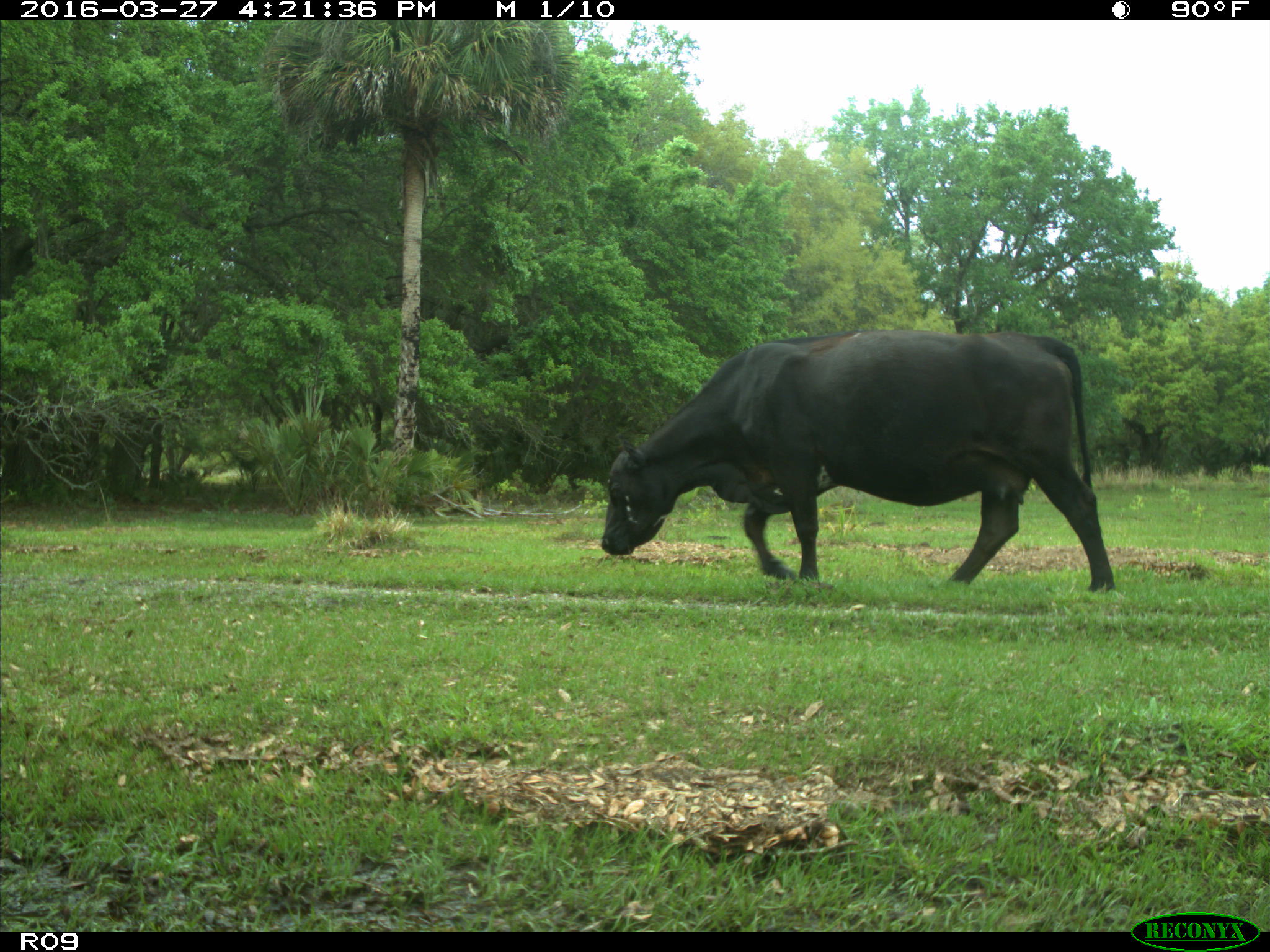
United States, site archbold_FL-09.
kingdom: Animalia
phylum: Chordata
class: Mammalia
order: Artiodactyla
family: Bovidae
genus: Bos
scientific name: Bos taurus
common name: domestic cow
Bos taurus (domestic cow).